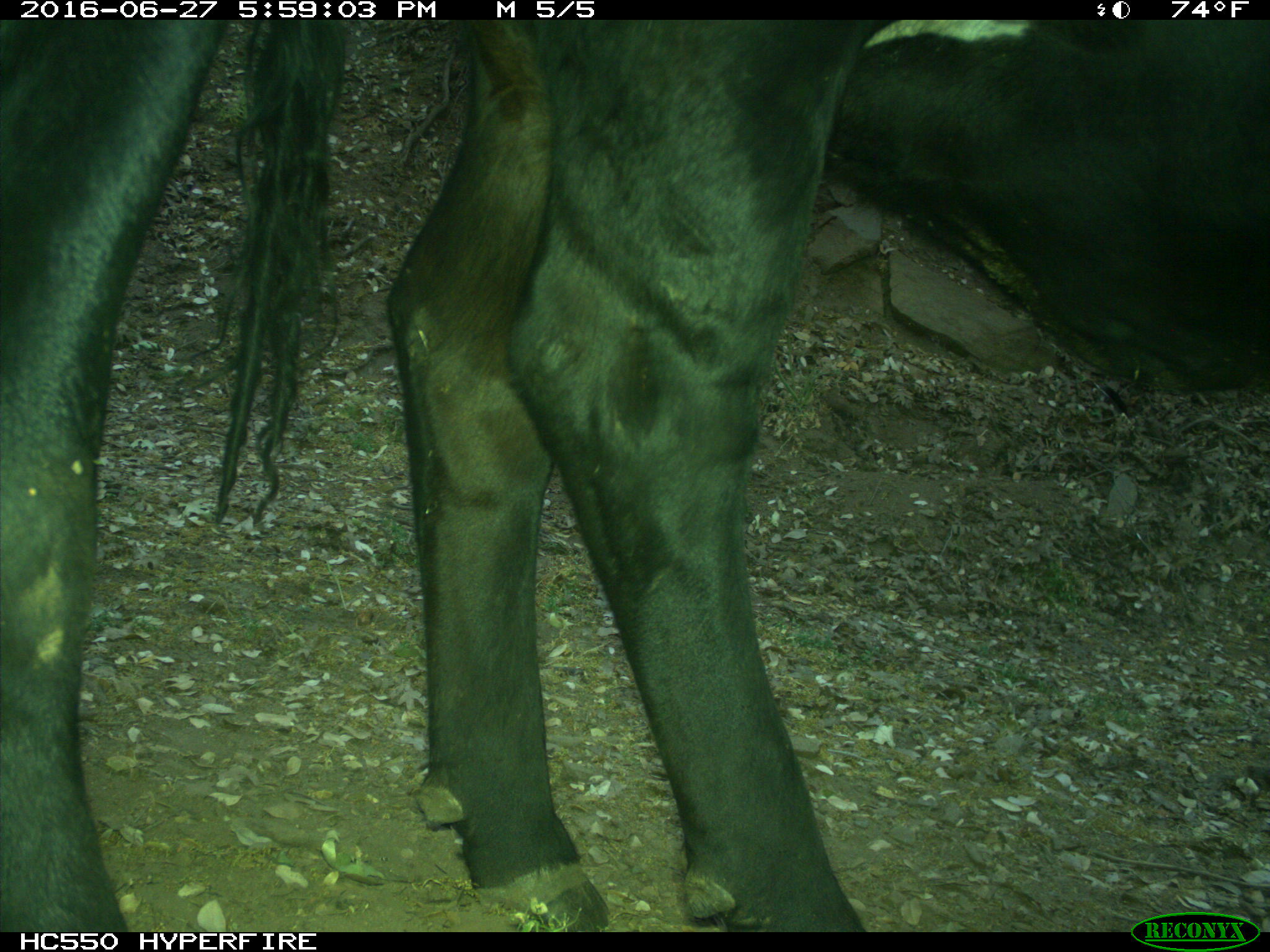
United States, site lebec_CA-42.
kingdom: Animalia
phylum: Chordata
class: Mammalia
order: Artiodactyla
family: Bovidae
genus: Bos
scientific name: Bos taurus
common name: domestic cow